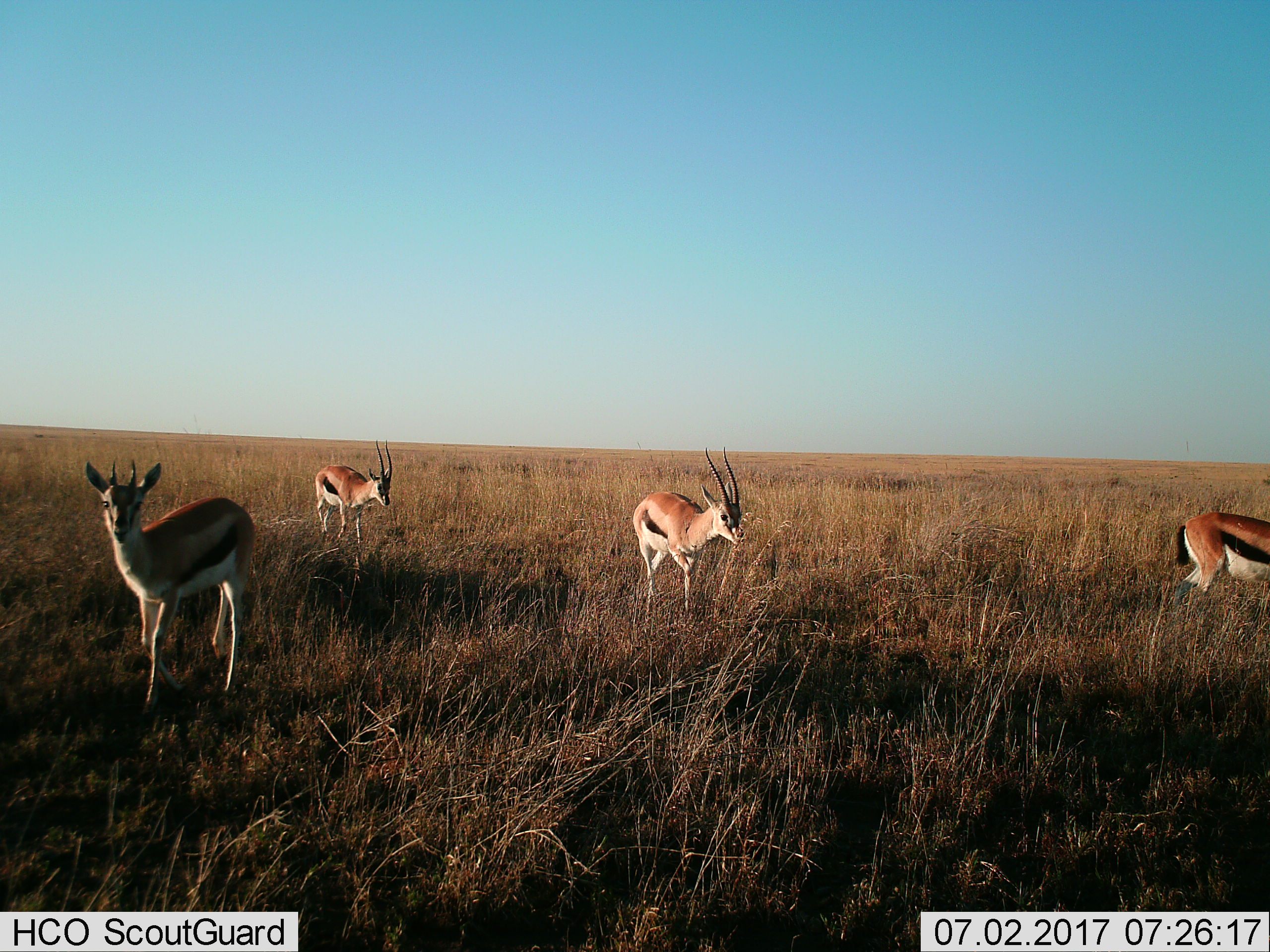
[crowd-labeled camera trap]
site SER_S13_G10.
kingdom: Animalia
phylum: Chordata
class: Mammalia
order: Artiodactyla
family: Bovidae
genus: Eudorcas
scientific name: Eudorcas thomsonii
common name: thomson's gazelle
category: gazellethomsons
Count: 4.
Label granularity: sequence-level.